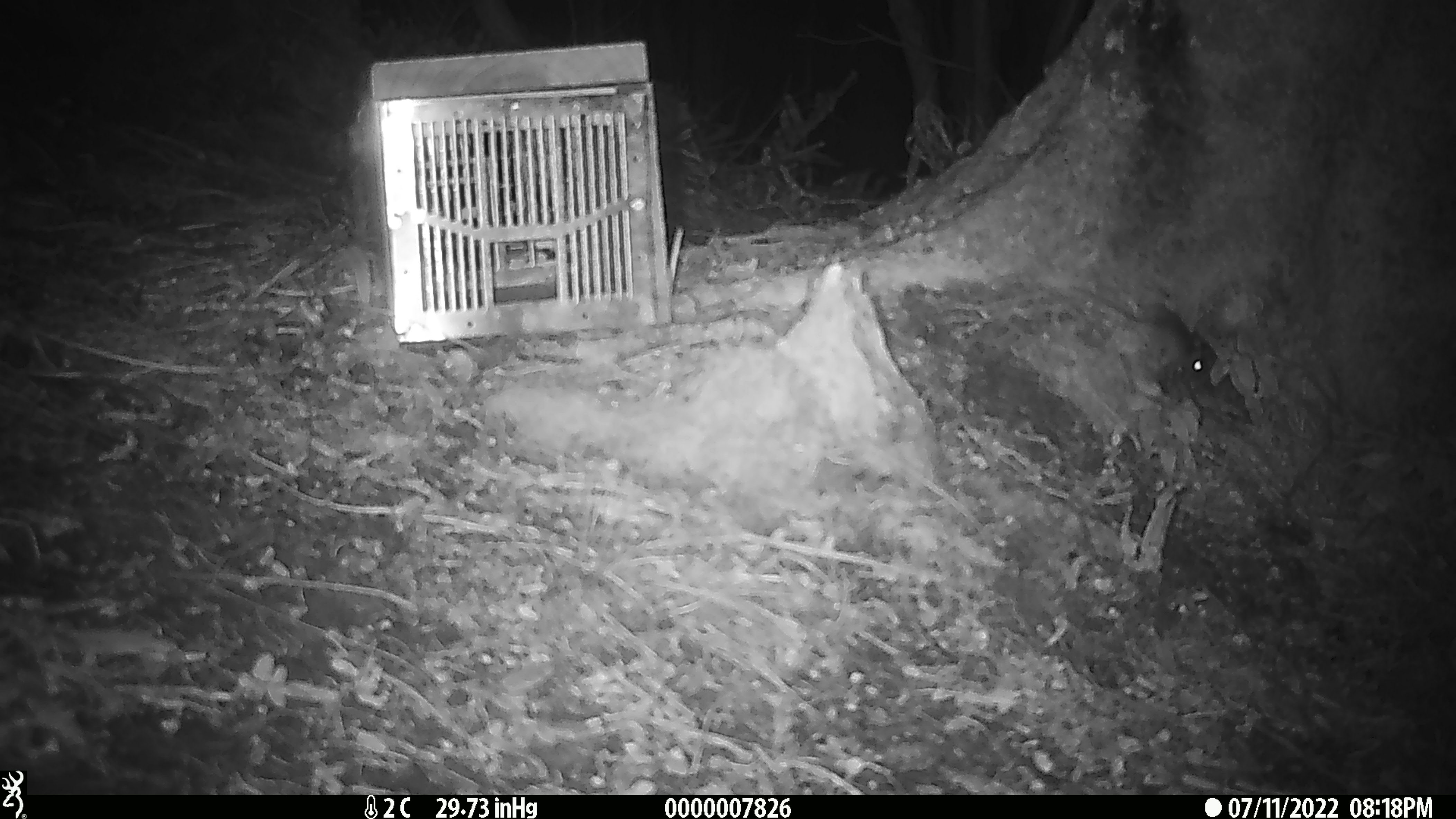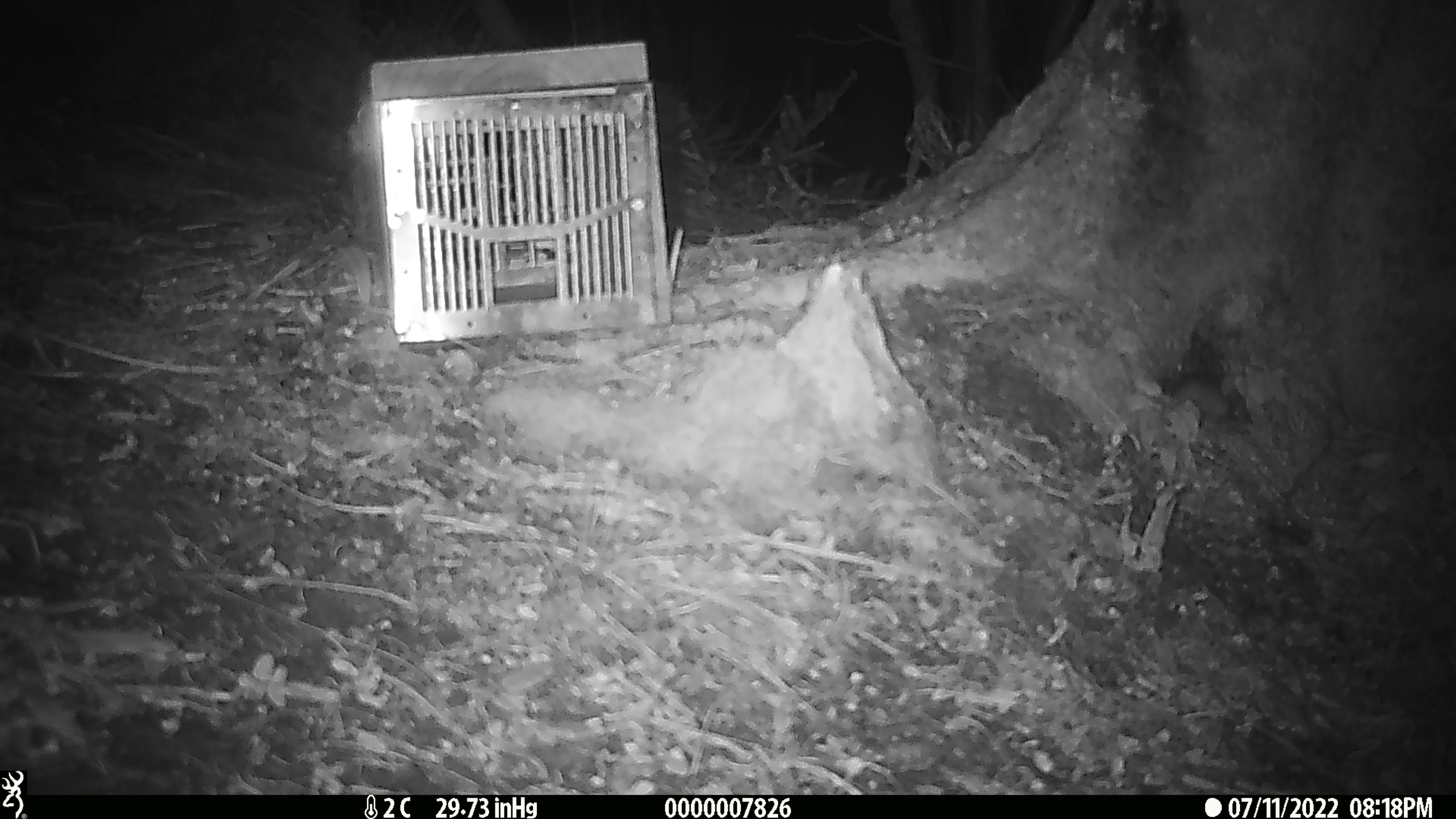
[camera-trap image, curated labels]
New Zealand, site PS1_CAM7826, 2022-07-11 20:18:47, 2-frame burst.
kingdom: Animalia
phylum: Chordata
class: Mammalia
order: Rodentia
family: Muridae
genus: Mus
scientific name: Mus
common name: mouse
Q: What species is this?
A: Mouse (Mus).